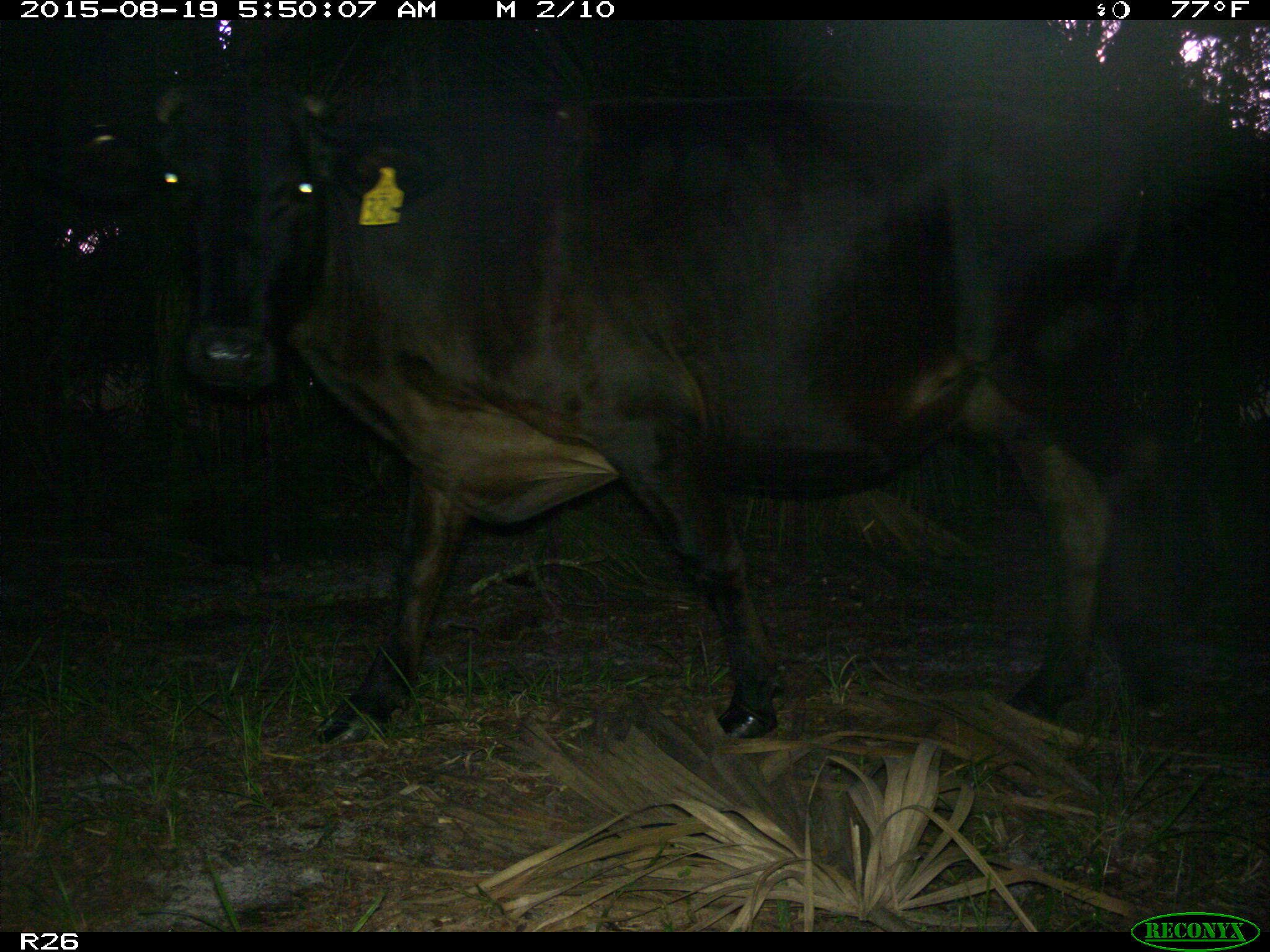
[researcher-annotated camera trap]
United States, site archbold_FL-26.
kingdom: Animalia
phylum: Chordata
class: Mammalia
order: Artiodactyla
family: Bovidae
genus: Bos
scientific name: Bos taurus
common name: domestic cow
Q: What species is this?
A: Bos taurus (domestic cow).